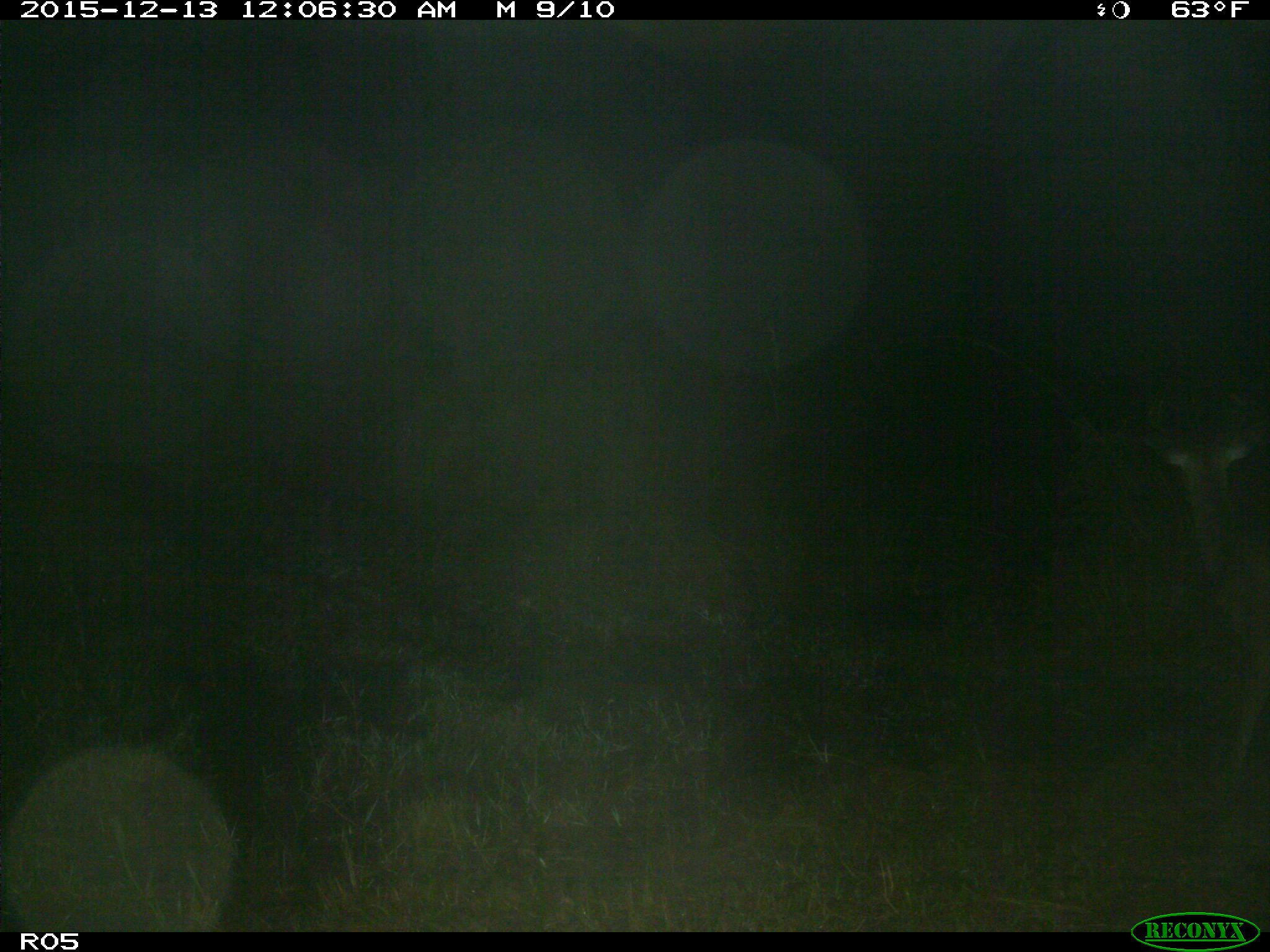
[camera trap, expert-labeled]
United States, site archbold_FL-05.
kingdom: Animalia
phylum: Chordata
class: Mammalia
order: Artiodactyla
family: Cervidae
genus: Odocoileus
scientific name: Odocoileus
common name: deer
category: unidentified deer